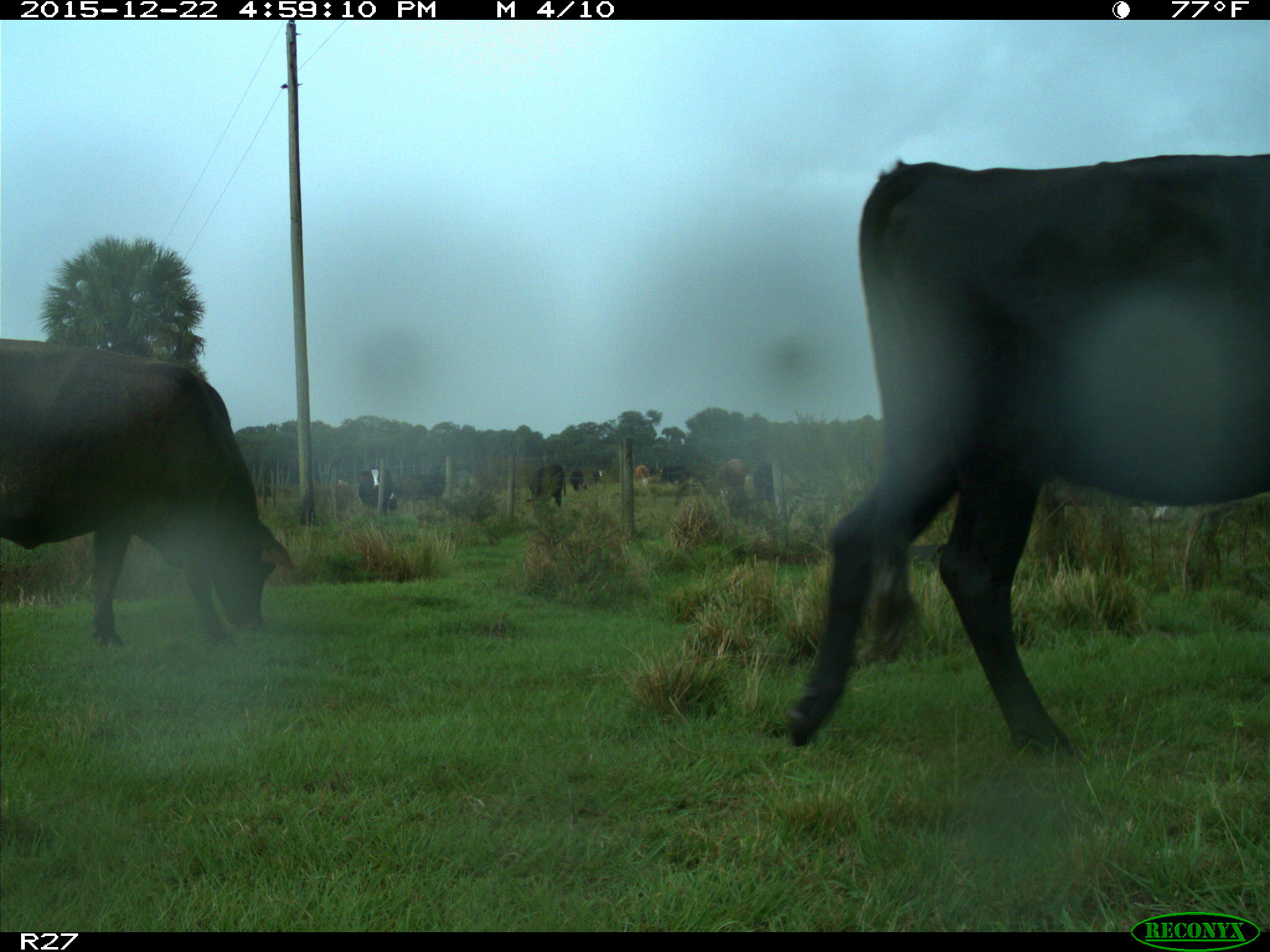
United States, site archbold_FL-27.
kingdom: Animalia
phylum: Chordata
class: Mammalia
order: Artiodactyla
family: Bovidae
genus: Bos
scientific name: Bos taurus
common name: domestic cow